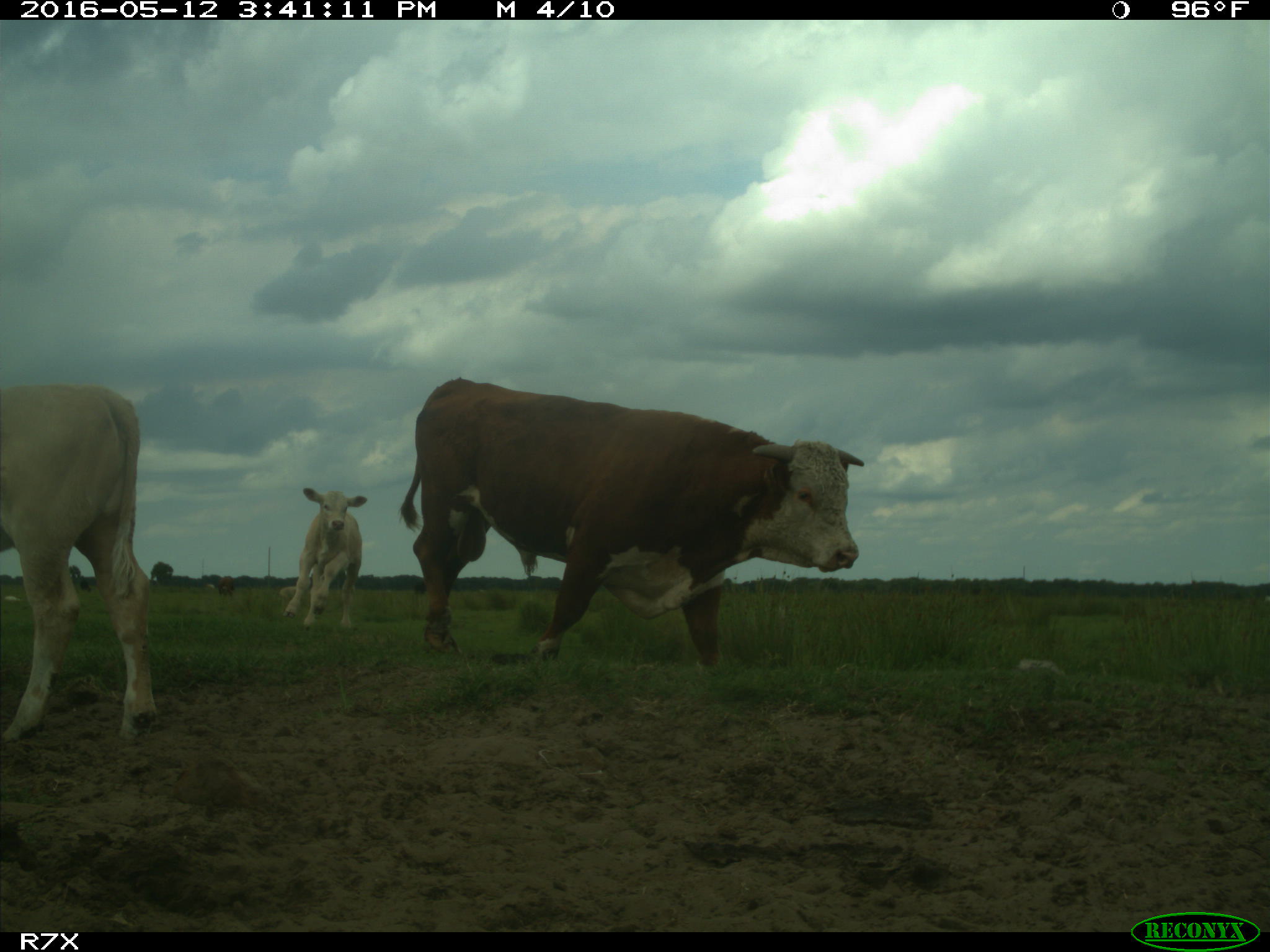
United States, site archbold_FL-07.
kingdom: Animalia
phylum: Chordata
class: Mammalia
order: Artiodactyla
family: Bovidae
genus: Bos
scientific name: Bos taurus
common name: domestic cow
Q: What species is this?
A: Bos taurus (domestic cow).